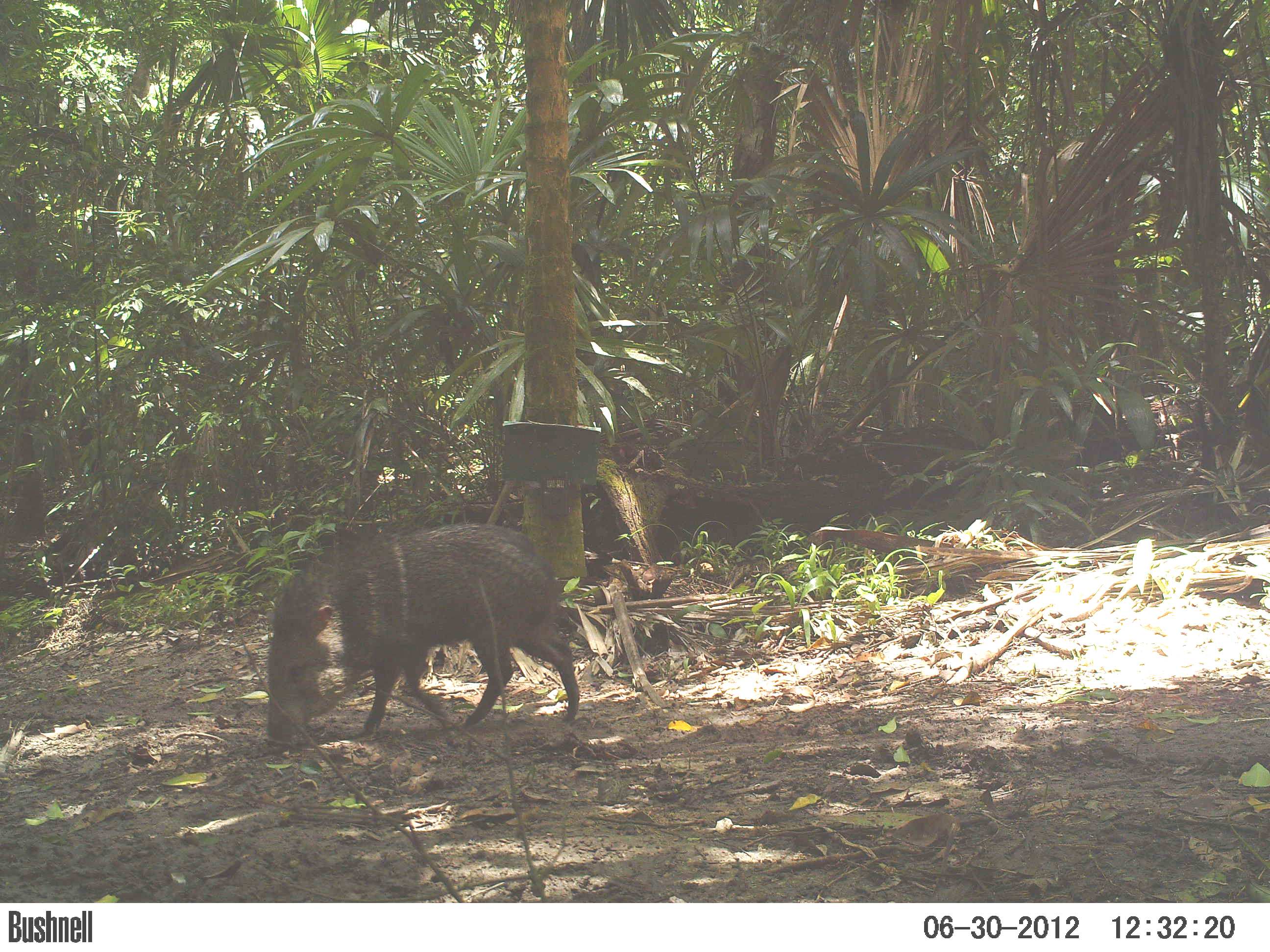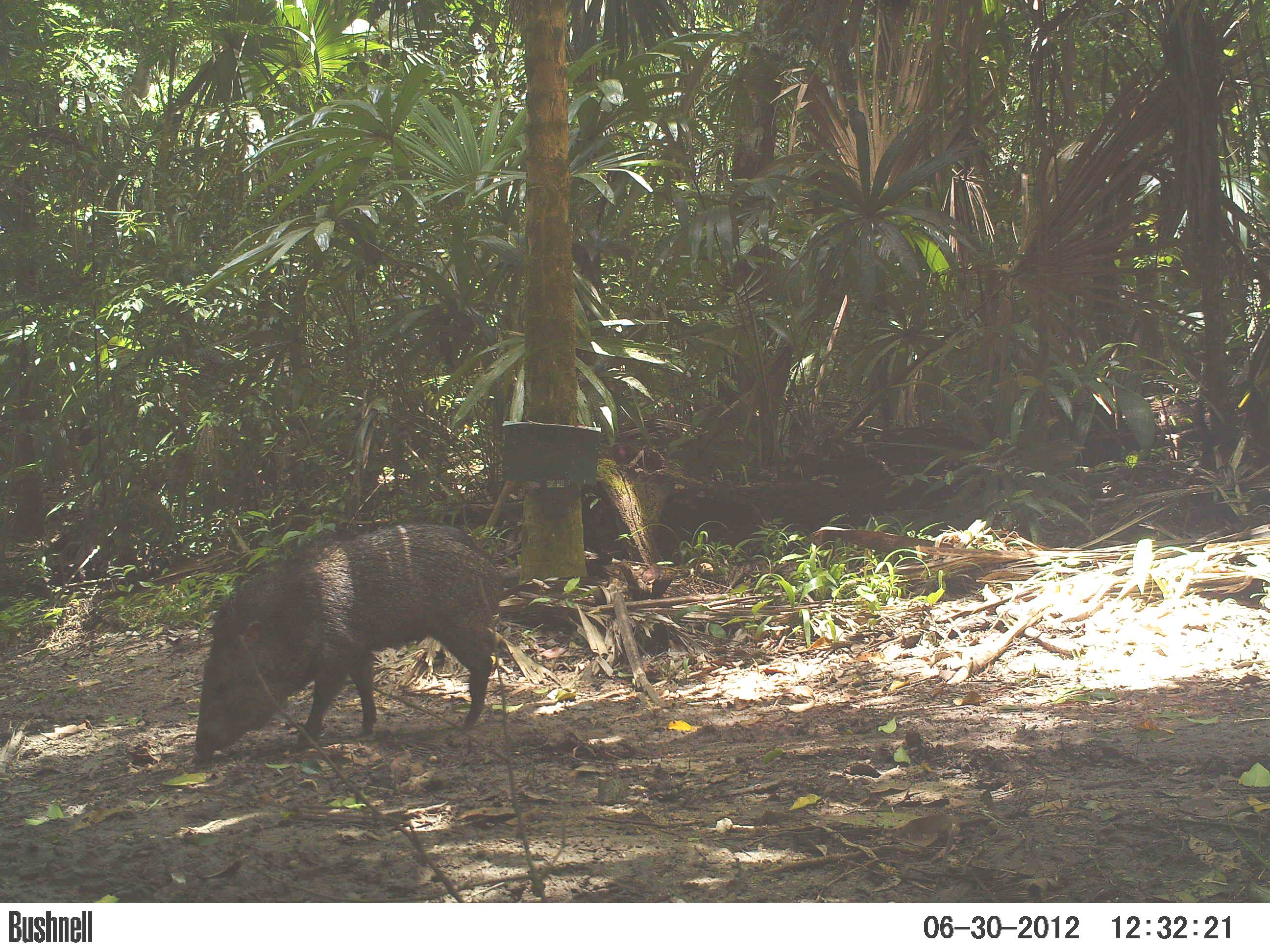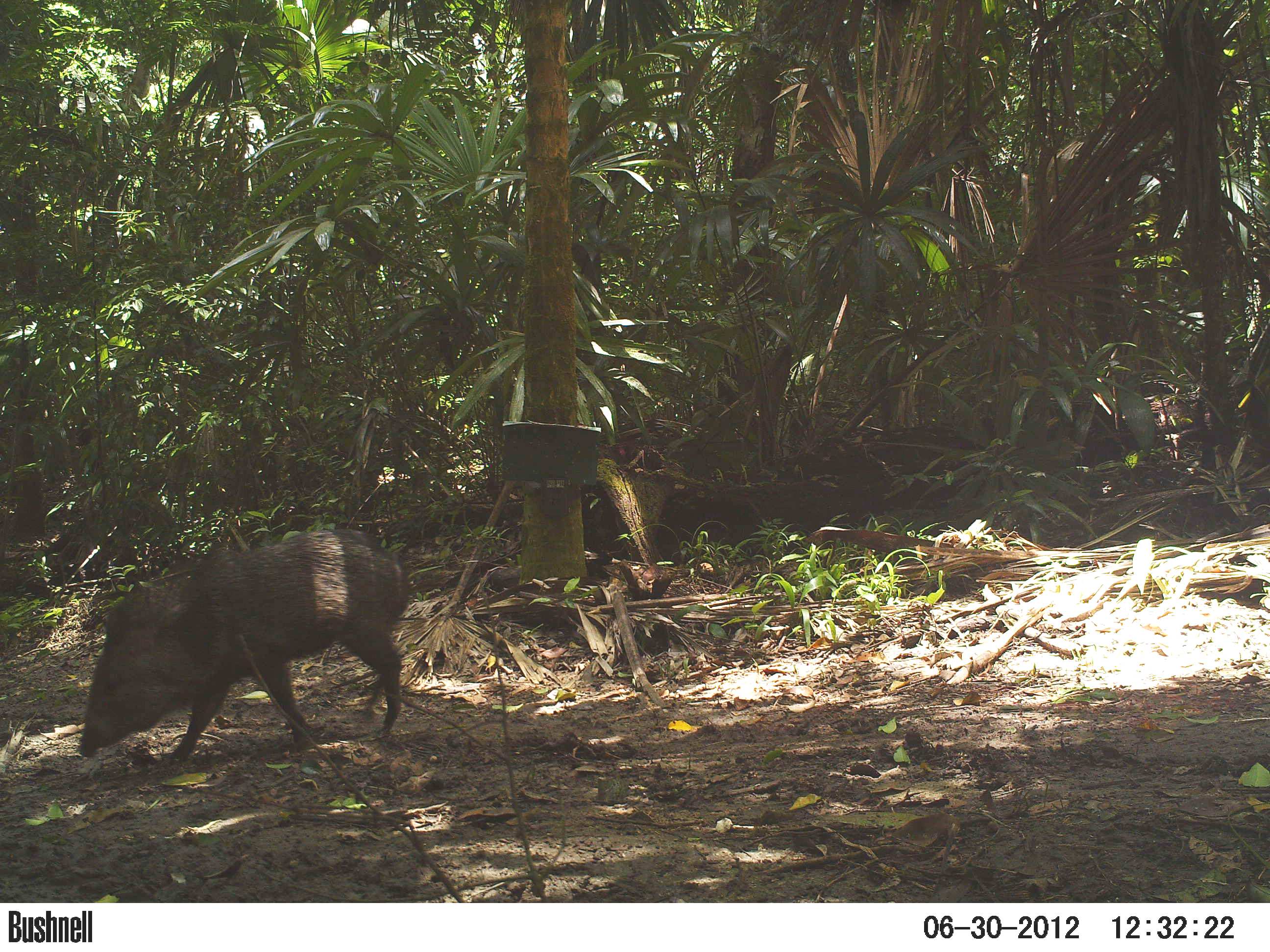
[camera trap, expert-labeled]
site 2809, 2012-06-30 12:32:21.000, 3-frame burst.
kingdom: Animalia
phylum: Chordata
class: Mammalia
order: Artiodactyla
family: Tayassuidae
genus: Pecari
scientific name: Pecari tajacu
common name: collared peccary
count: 7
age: adult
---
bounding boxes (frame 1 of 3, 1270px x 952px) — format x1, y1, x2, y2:
pecari tajacu: 263, 518, 580, 749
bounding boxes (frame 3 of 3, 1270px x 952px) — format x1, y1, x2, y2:
pecari tajacu: 76, 528, 413, 764